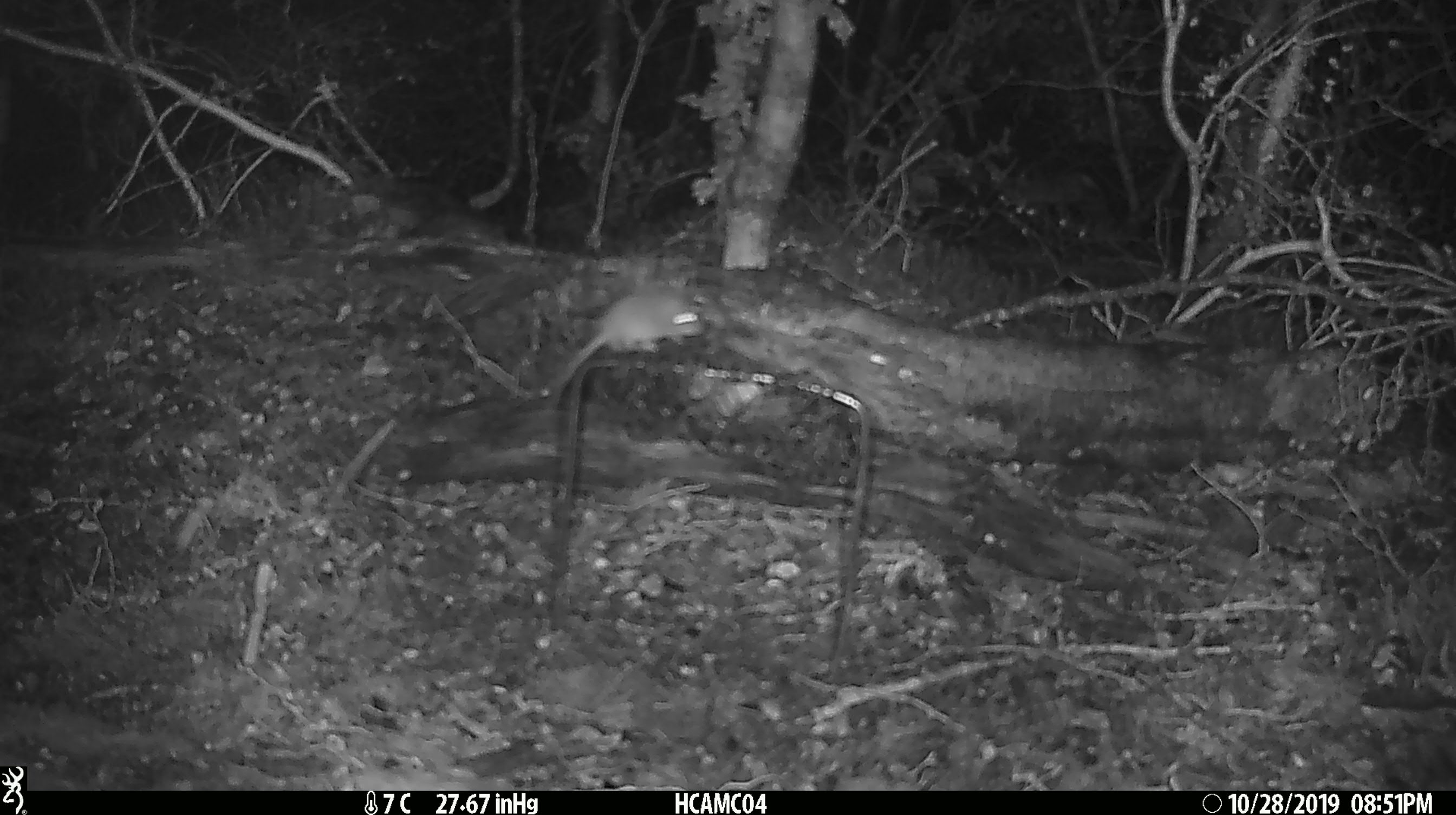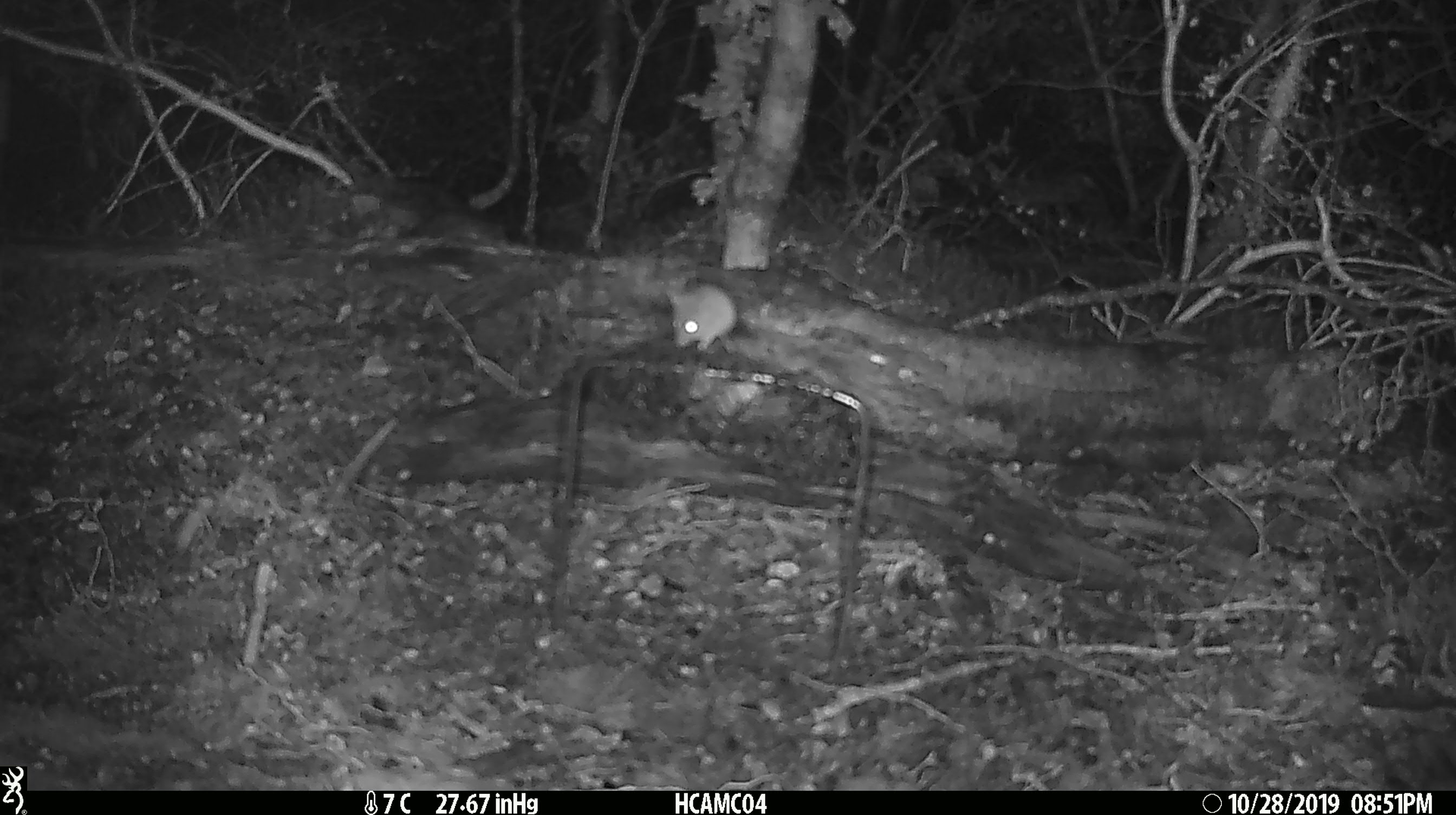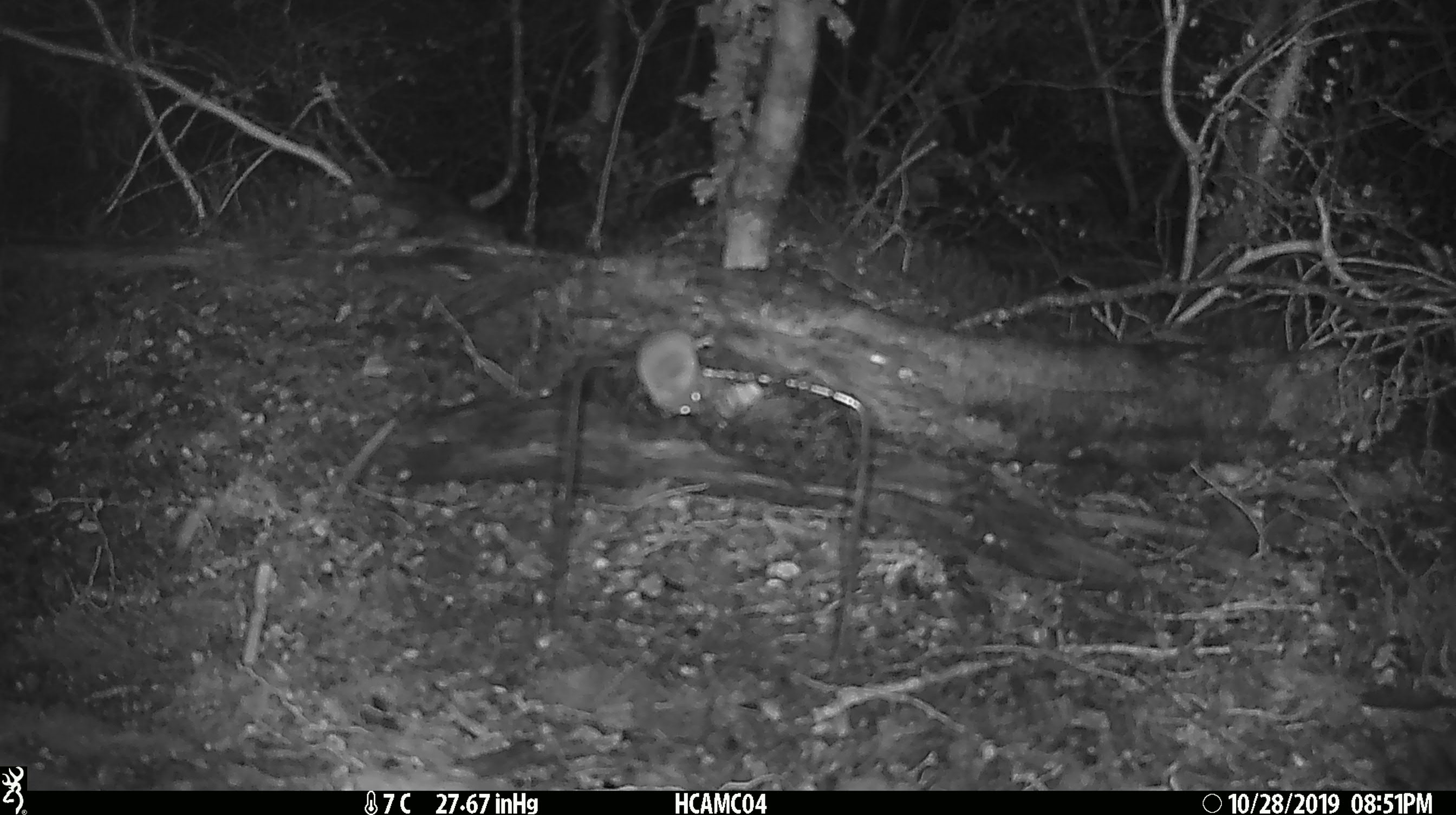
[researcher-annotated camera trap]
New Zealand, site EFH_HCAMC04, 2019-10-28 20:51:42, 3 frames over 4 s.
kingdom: Animalia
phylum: Chordata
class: Mammalia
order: Rodentia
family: Muridae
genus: Mus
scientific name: Mus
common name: mouse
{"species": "mouse (Mus)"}